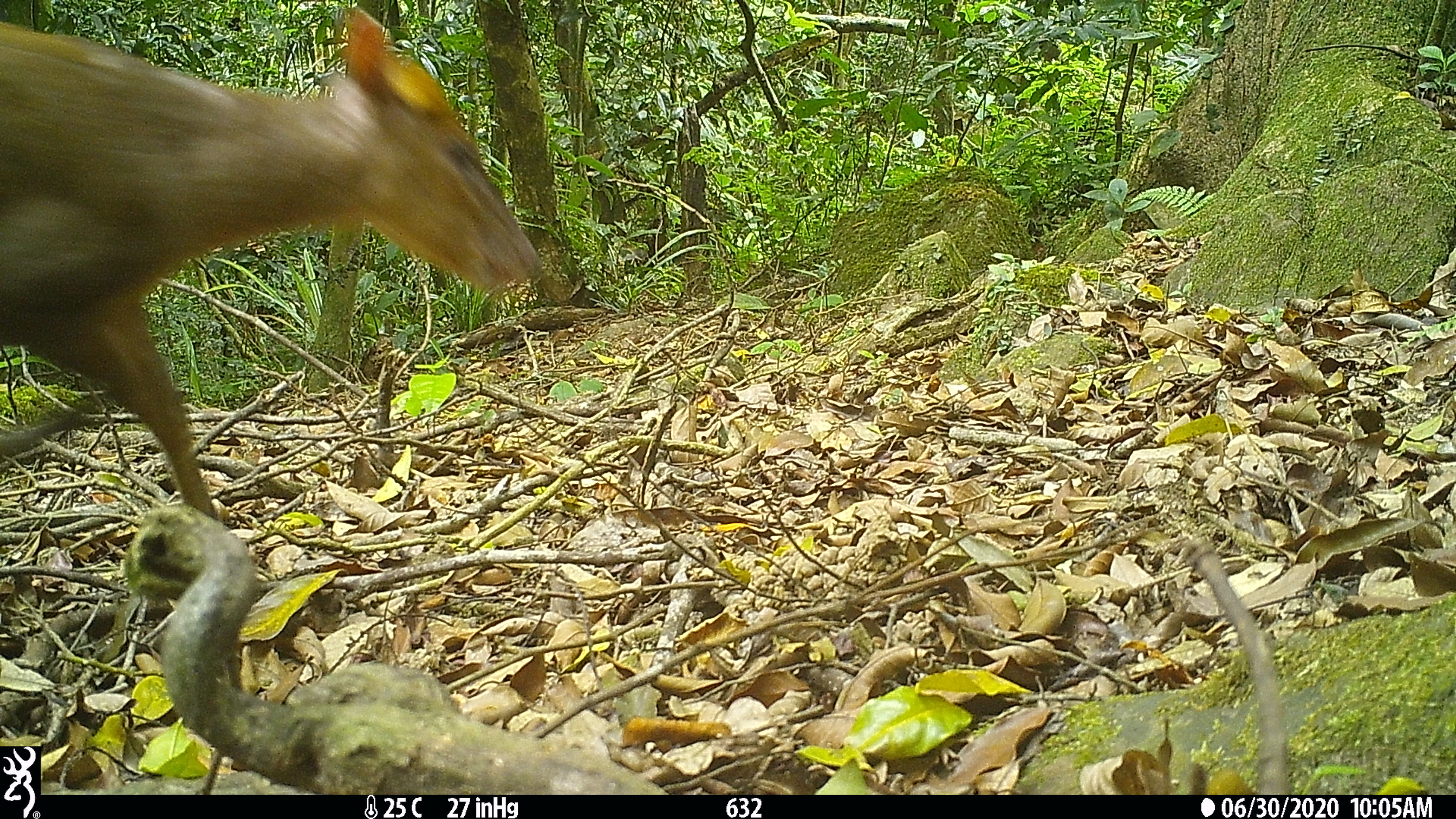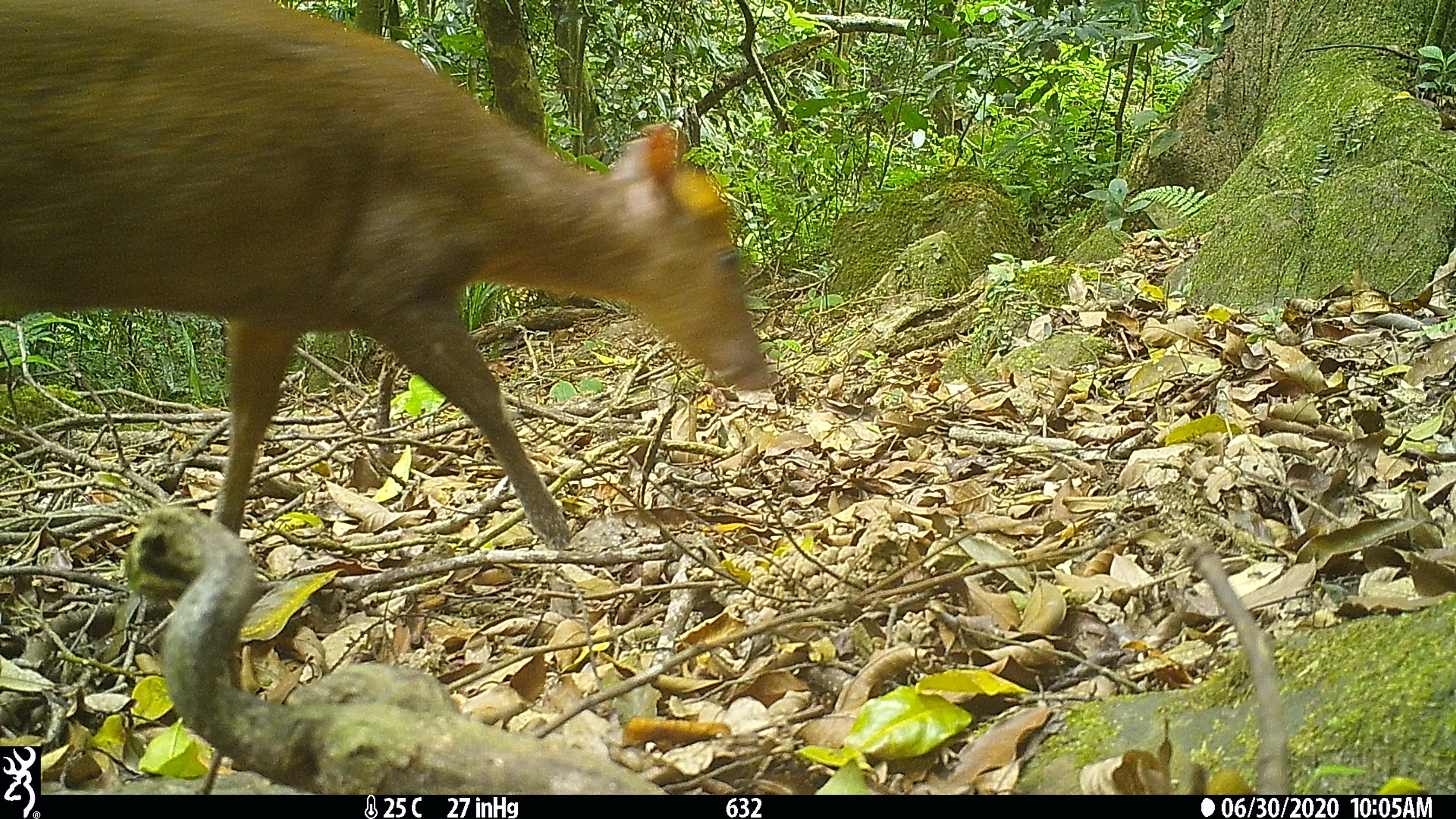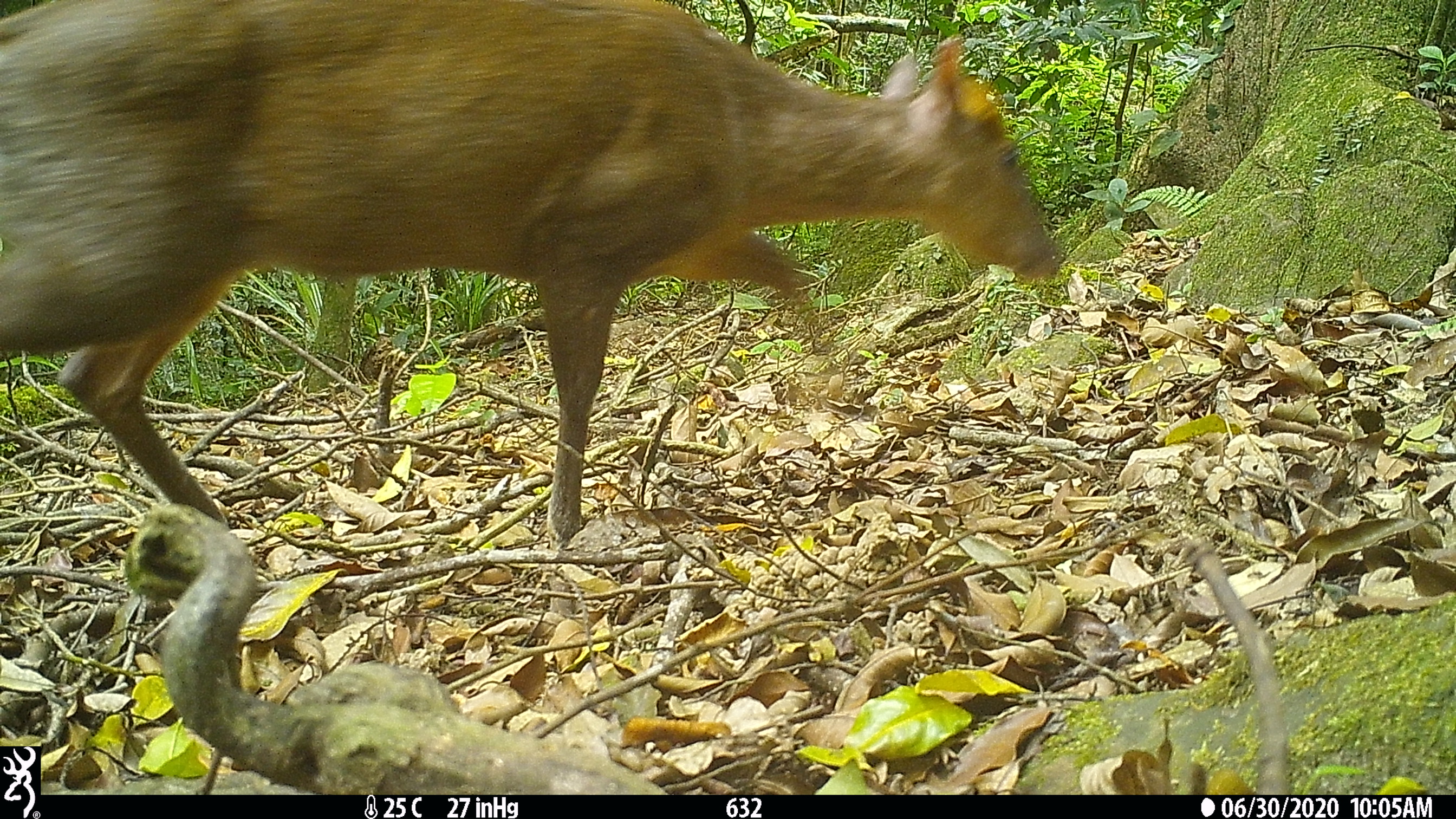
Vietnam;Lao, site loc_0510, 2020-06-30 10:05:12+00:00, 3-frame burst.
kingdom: Animalia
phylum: Chordata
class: Mammalia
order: Artiodactyla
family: Cervidae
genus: Muntiacus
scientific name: Muntiacus rooseveltorum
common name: roosevelt's muntjac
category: roosevelts muntjac group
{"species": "roosevelts muntjac group (roosevelt's muntjac) (Muntiacus rooseveltorum)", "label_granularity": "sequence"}